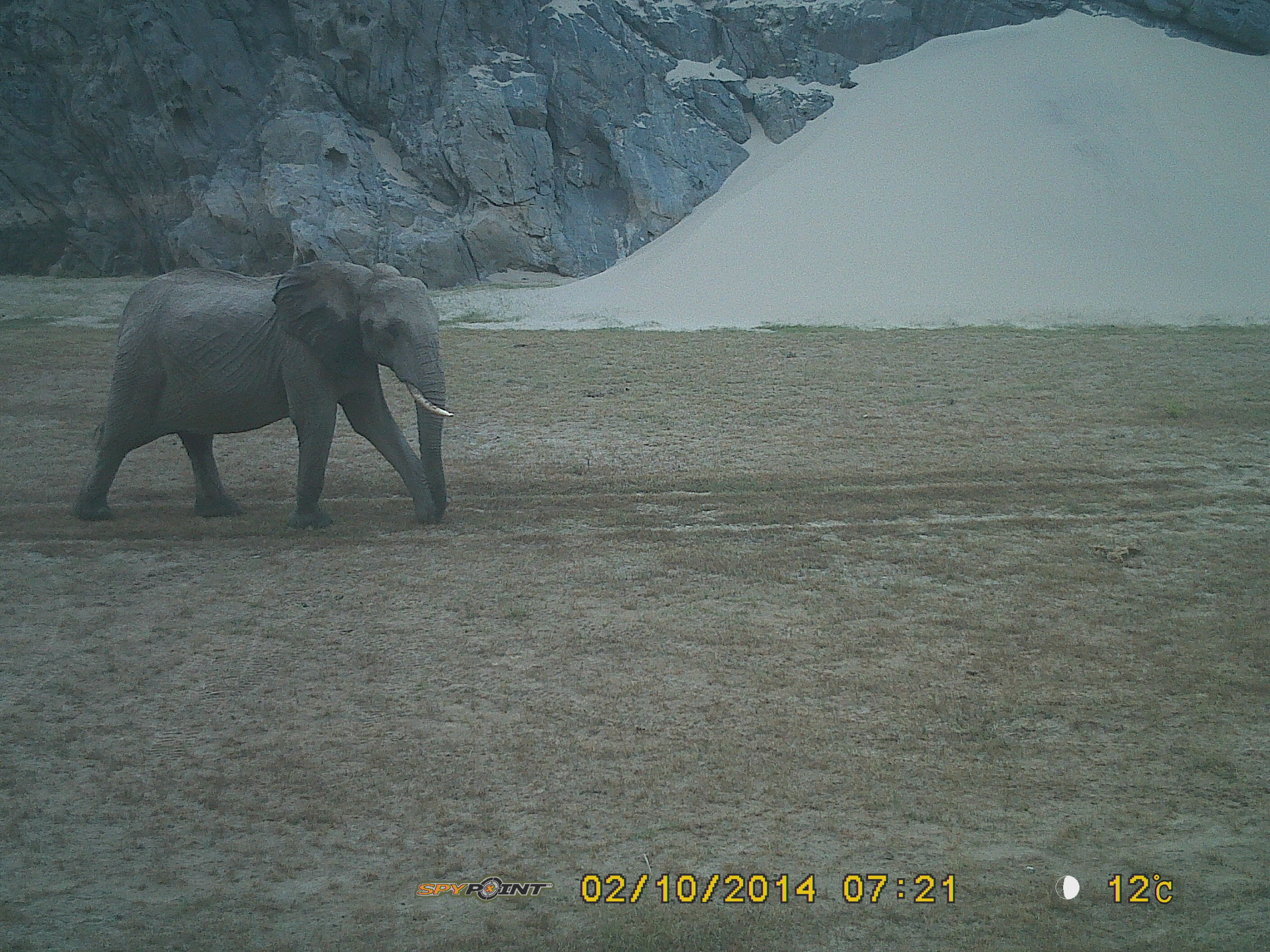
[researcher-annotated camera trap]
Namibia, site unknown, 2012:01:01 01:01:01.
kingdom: Animalia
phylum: Chordata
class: Mammalia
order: Proboscidea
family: Elephantidae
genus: Loxodonta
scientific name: Loxodonta africana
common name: african elephant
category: loxodanta africana